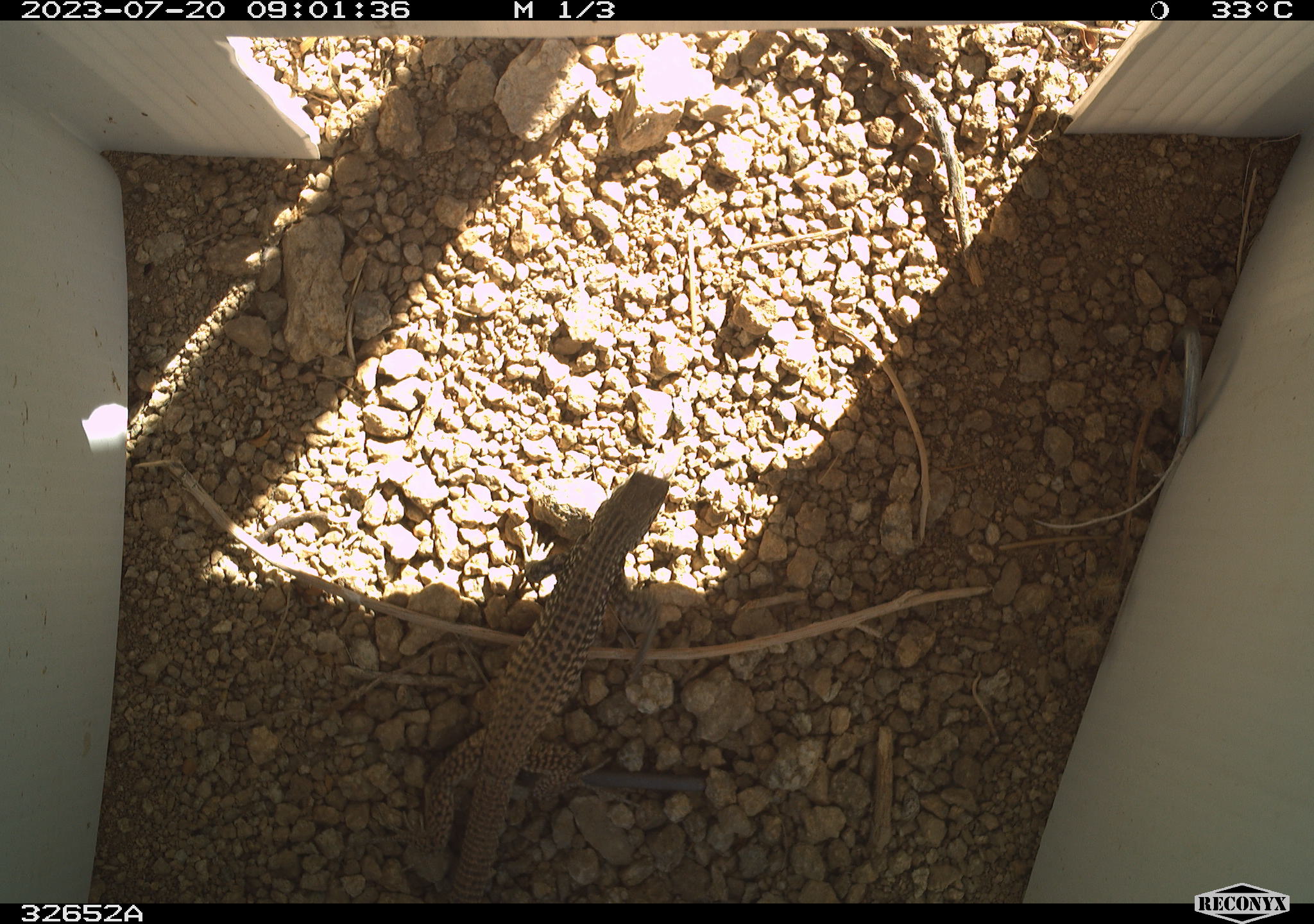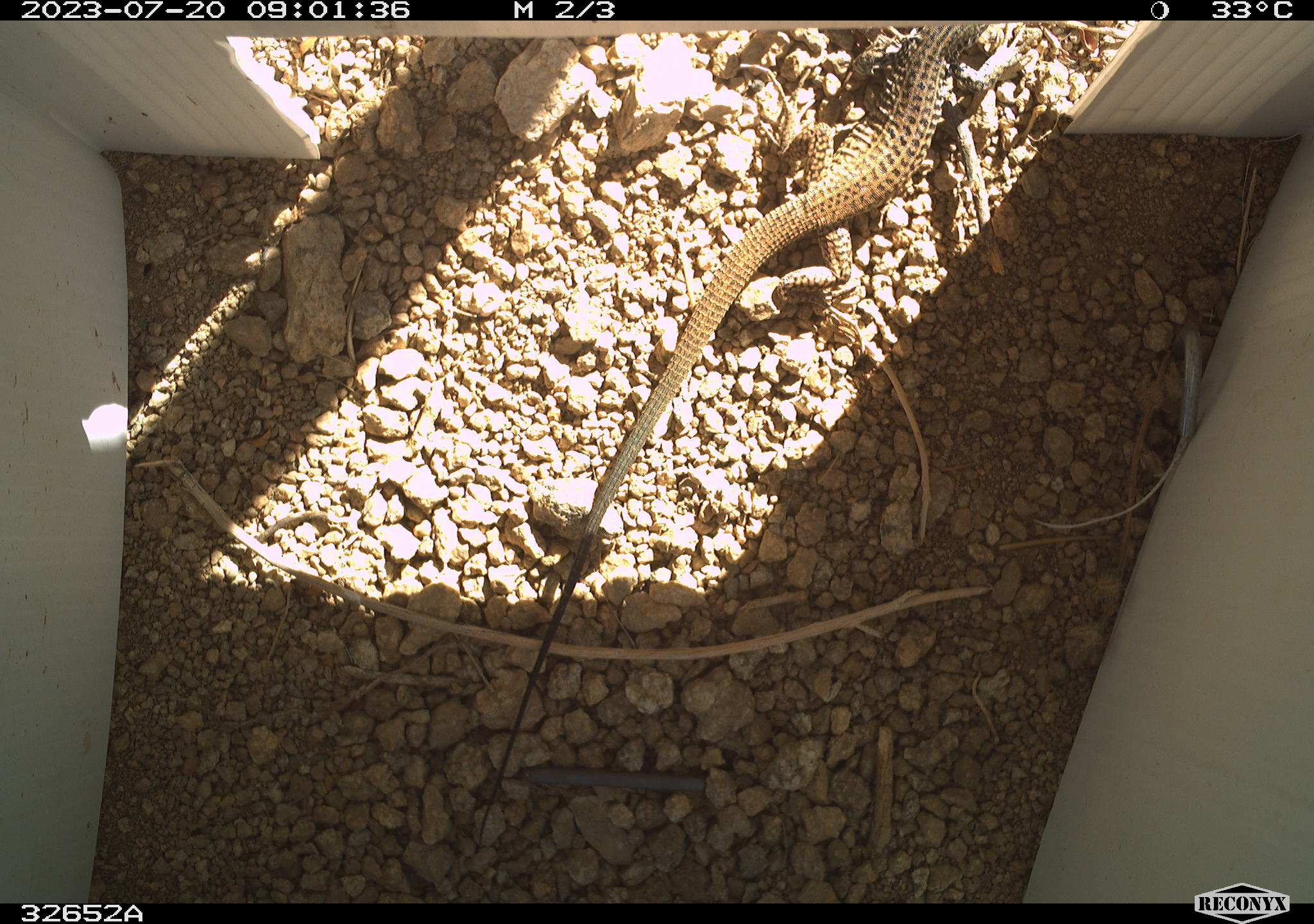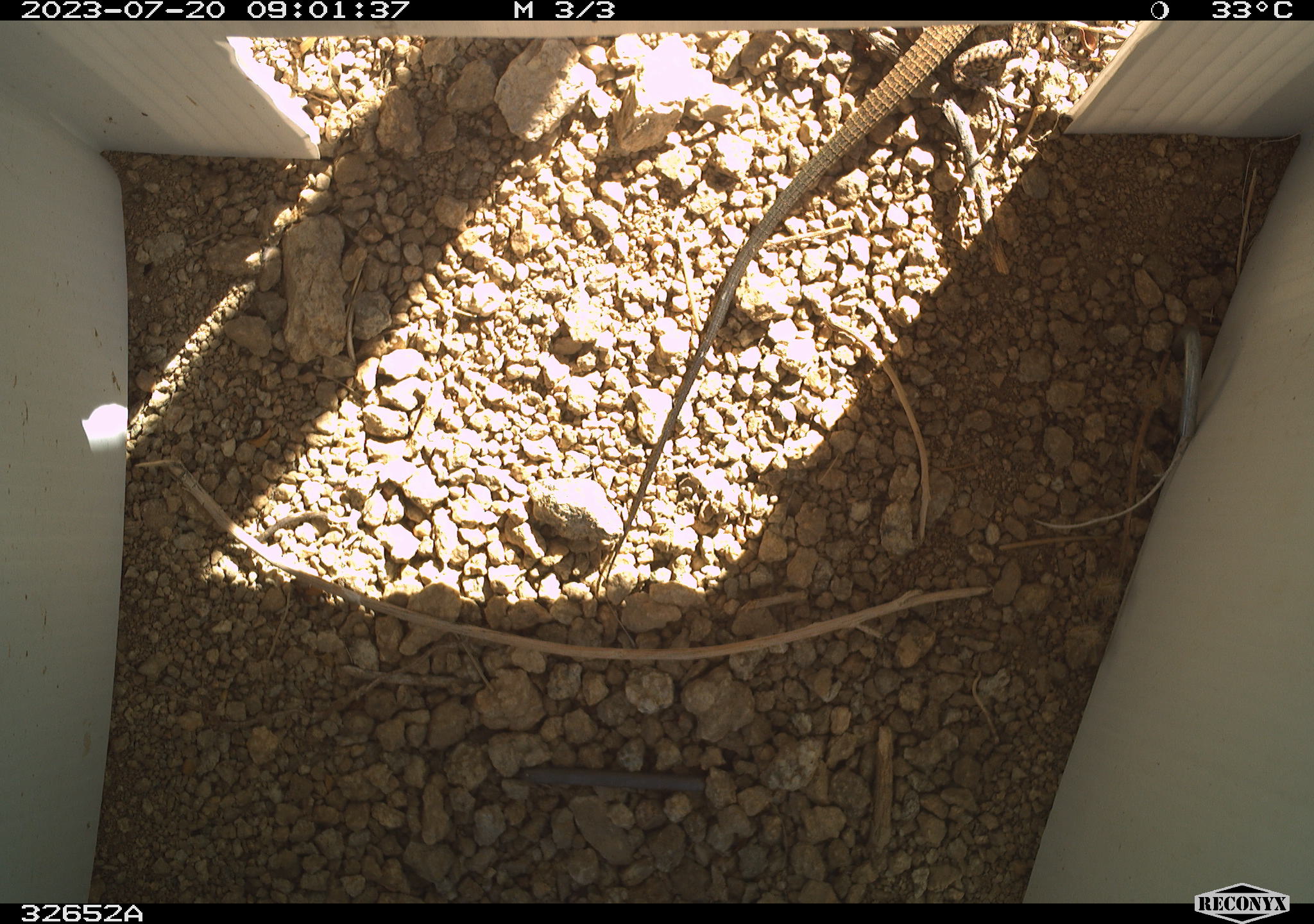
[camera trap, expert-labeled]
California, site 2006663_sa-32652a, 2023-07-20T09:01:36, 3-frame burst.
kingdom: Animalia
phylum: Chordata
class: Reptilia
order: Squamata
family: Teiidae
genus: Aspidoscelis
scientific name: Aspidoscelis tigris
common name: western whiptail